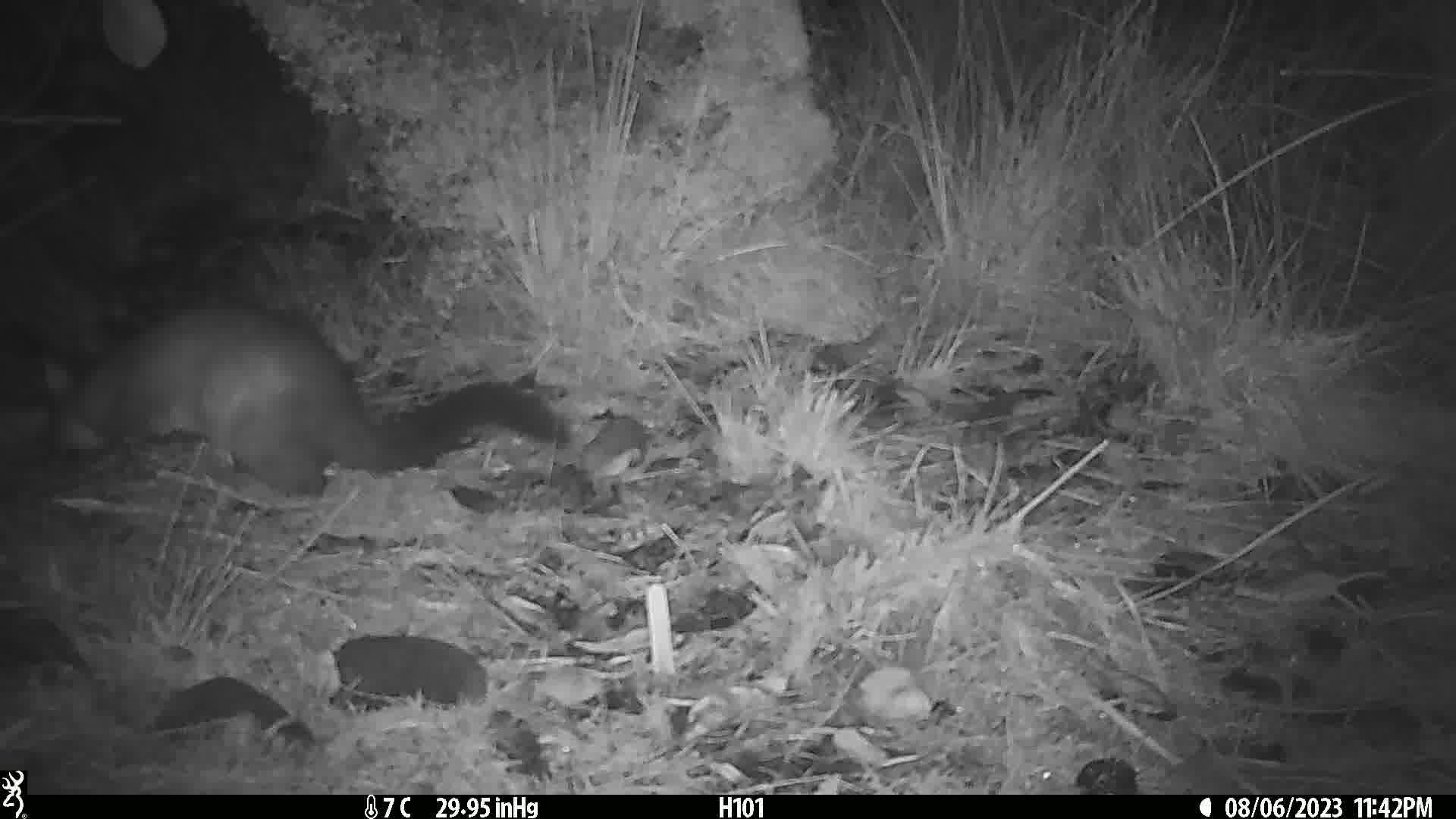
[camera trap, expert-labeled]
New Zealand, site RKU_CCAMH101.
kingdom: Animalia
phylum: Chordata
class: Mammalia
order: Diprotodontia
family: Phalangeridae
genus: Trichosurus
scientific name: Trichosurus vulpecula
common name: common brushtail possum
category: possum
Possum (common brushtail possum) (Trichosurus vulpecula).